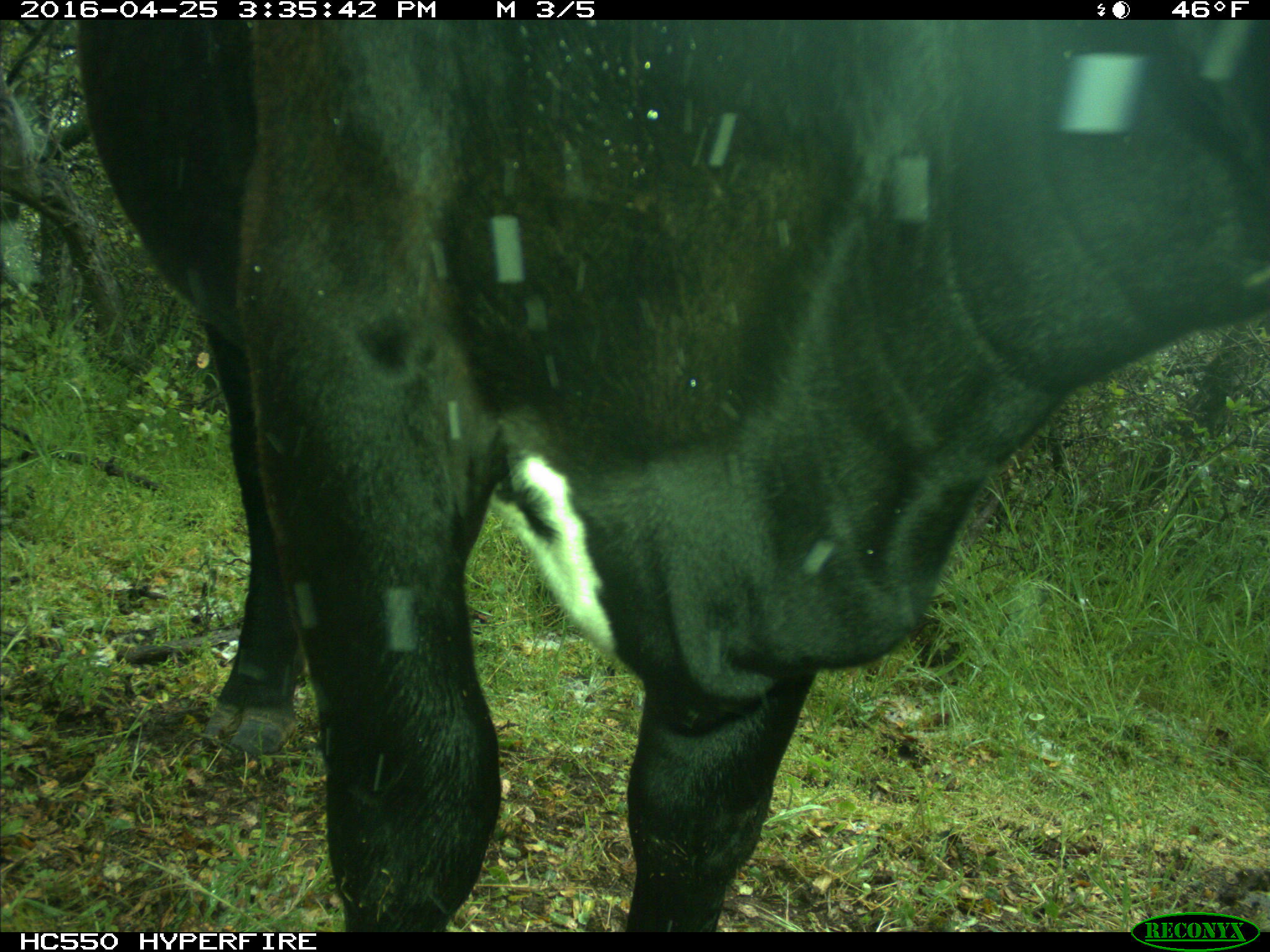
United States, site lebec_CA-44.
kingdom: Animalia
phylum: Chordata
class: Mammalia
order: Artiodactyla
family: Bovidae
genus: Bos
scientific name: Bos taurus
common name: domestic cow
Bos taurus (domestic cow).